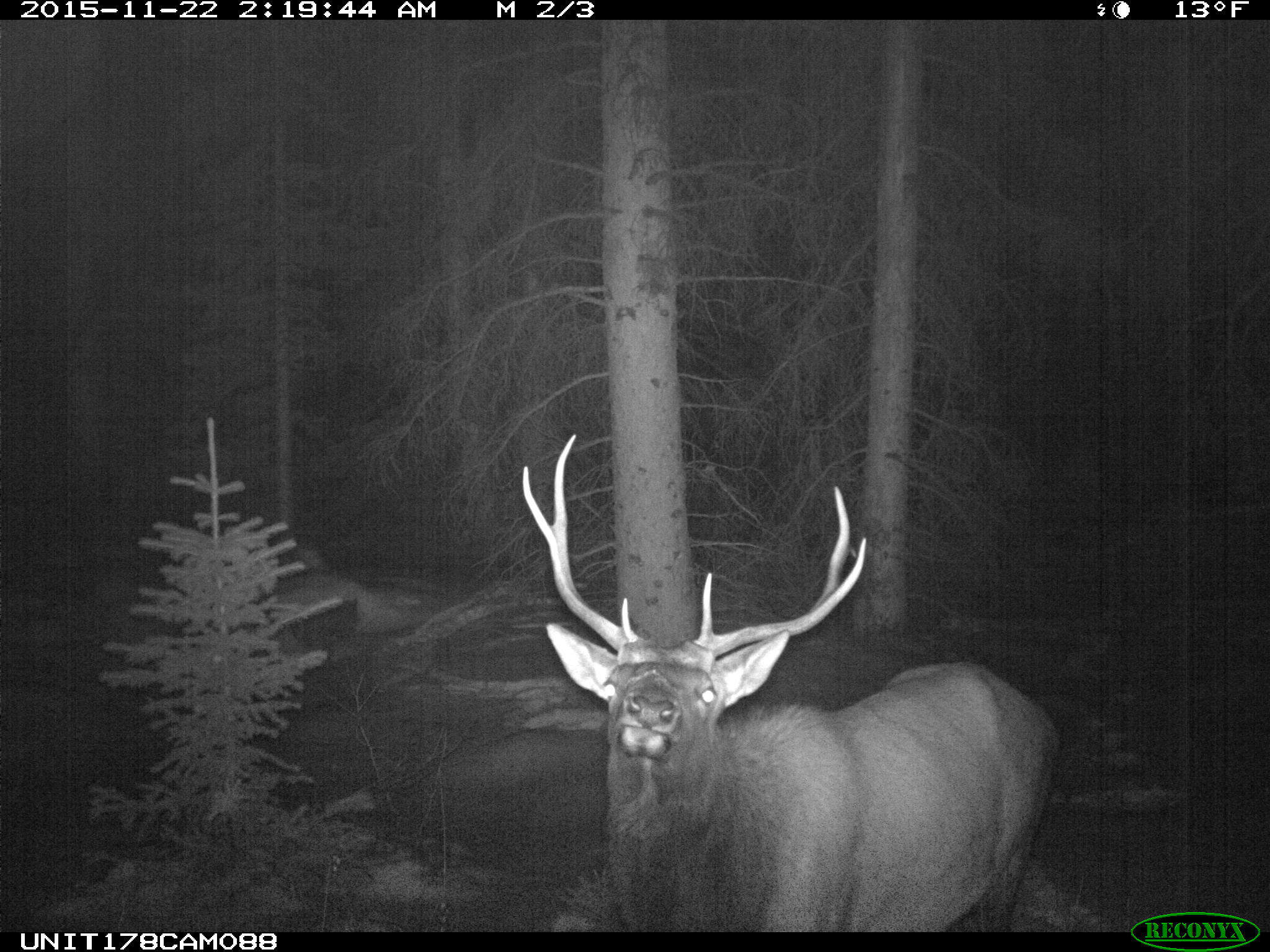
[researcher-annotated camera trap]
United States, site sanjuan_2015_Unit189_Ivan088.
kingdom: Animalia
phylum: Chordata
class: Mammalia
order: Artiodactyla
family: Cervidae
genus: Cervus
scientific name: Cervus elaphus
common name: red deer